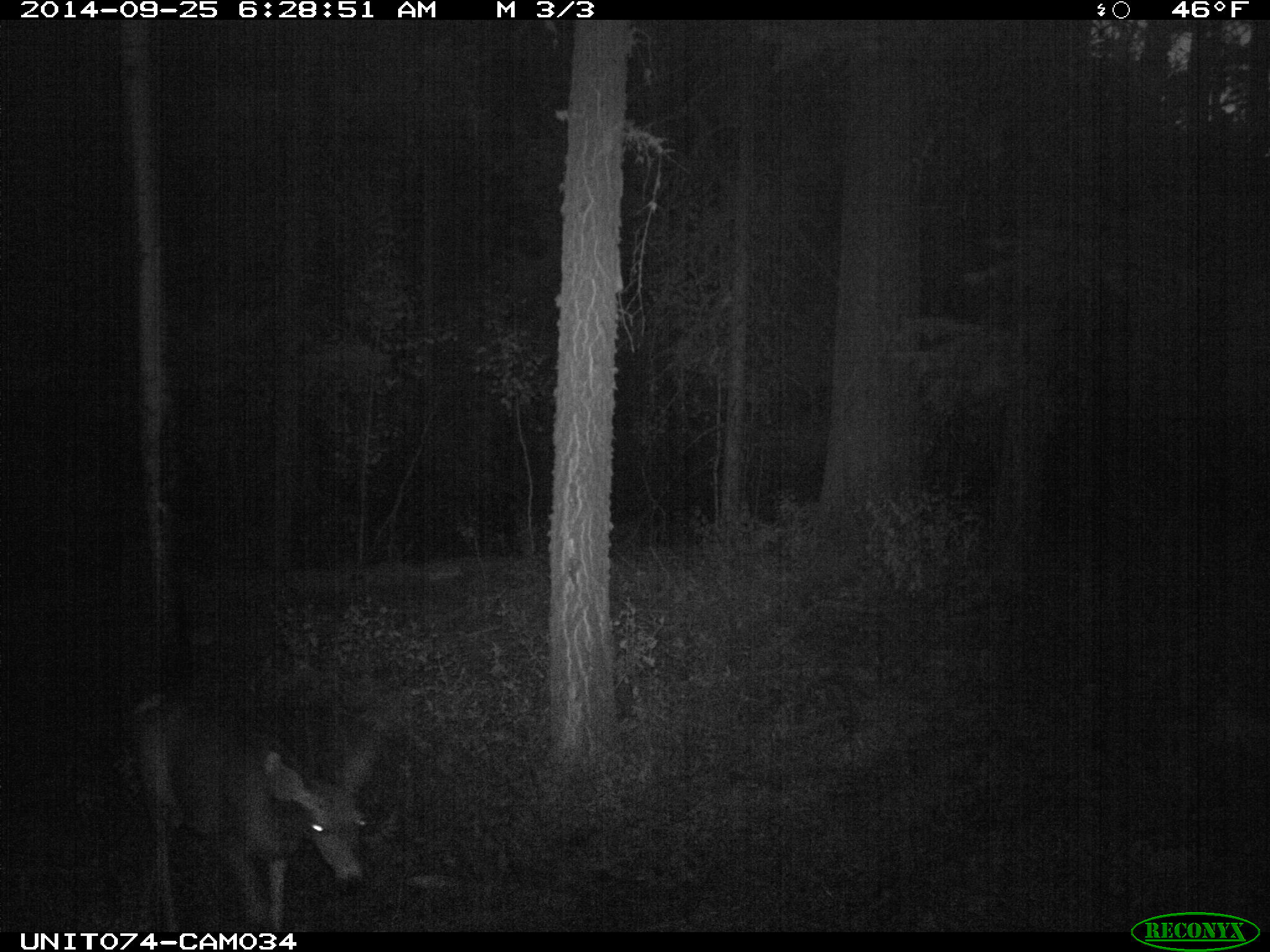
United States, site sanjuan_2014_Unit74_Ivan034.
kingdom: Animalia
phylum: Chordata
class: Mammalia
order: Artiodactyla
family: Cervidae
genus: Odocoileus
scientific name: Odocoileus hemionus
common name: mule deer